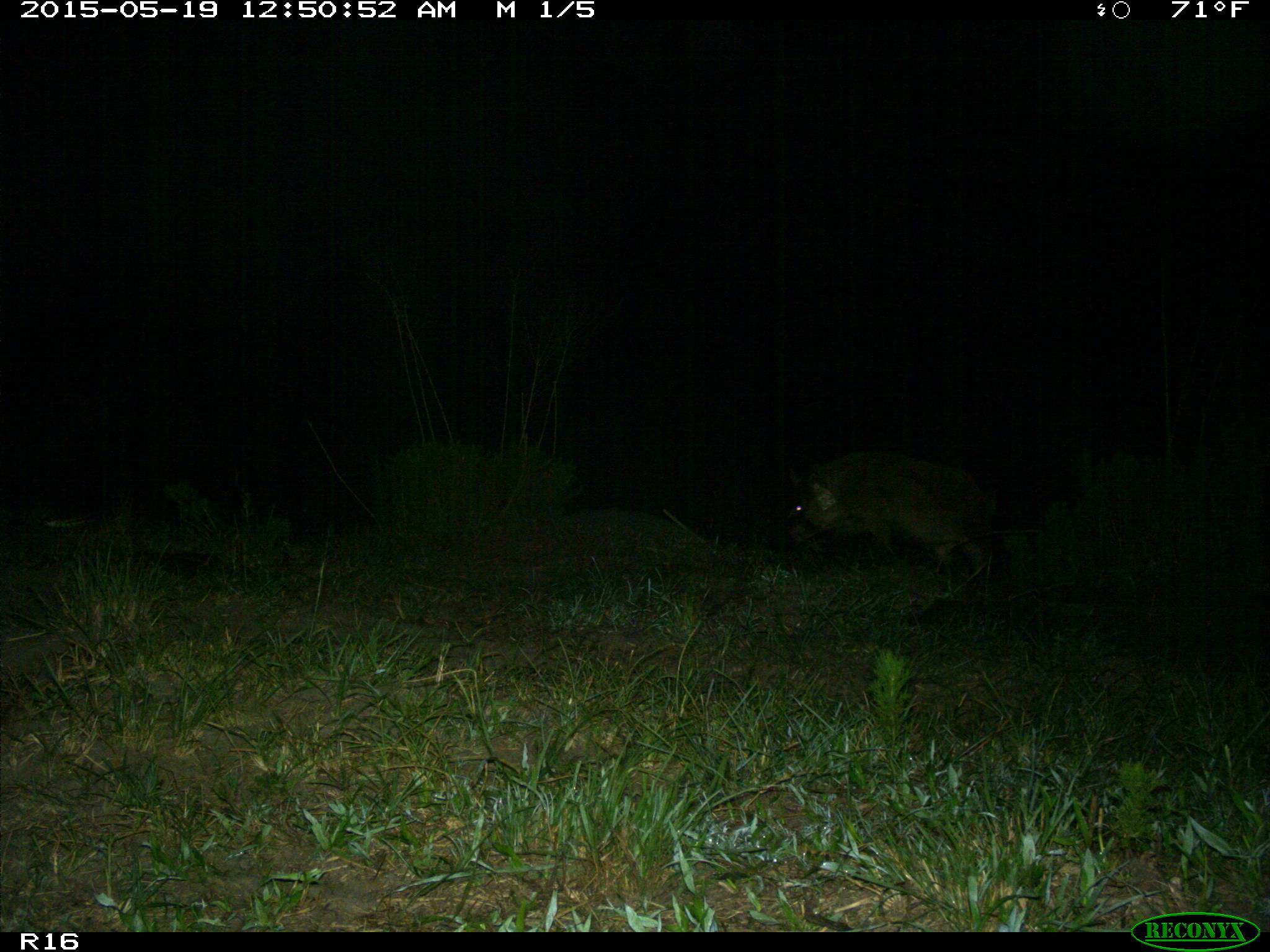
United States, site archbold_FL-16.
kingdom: Animalia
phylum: Chordata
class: Mammalia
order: Artiodactyla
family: Suidae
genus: Sus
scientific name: Sus scrofa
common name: wild boar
Sus scrofa (wild boar).